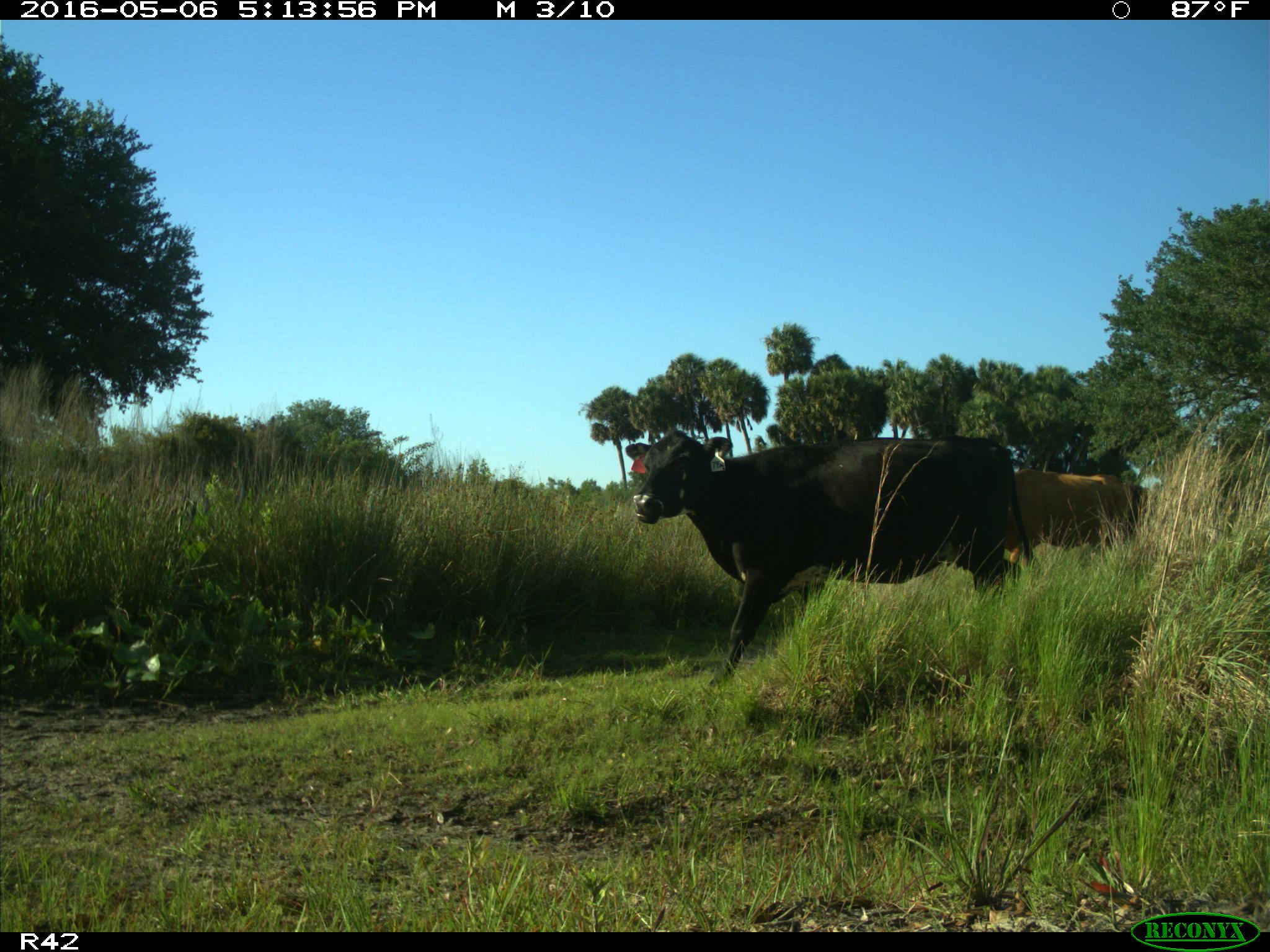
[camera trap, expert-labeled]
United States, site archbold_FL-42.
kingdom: Animalia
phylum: Chordata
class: Mammalia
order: Artiodactyla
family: Bovidae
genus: Bos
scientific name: Bos taurus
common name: domestic cow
Bos taurus (domestic cow).